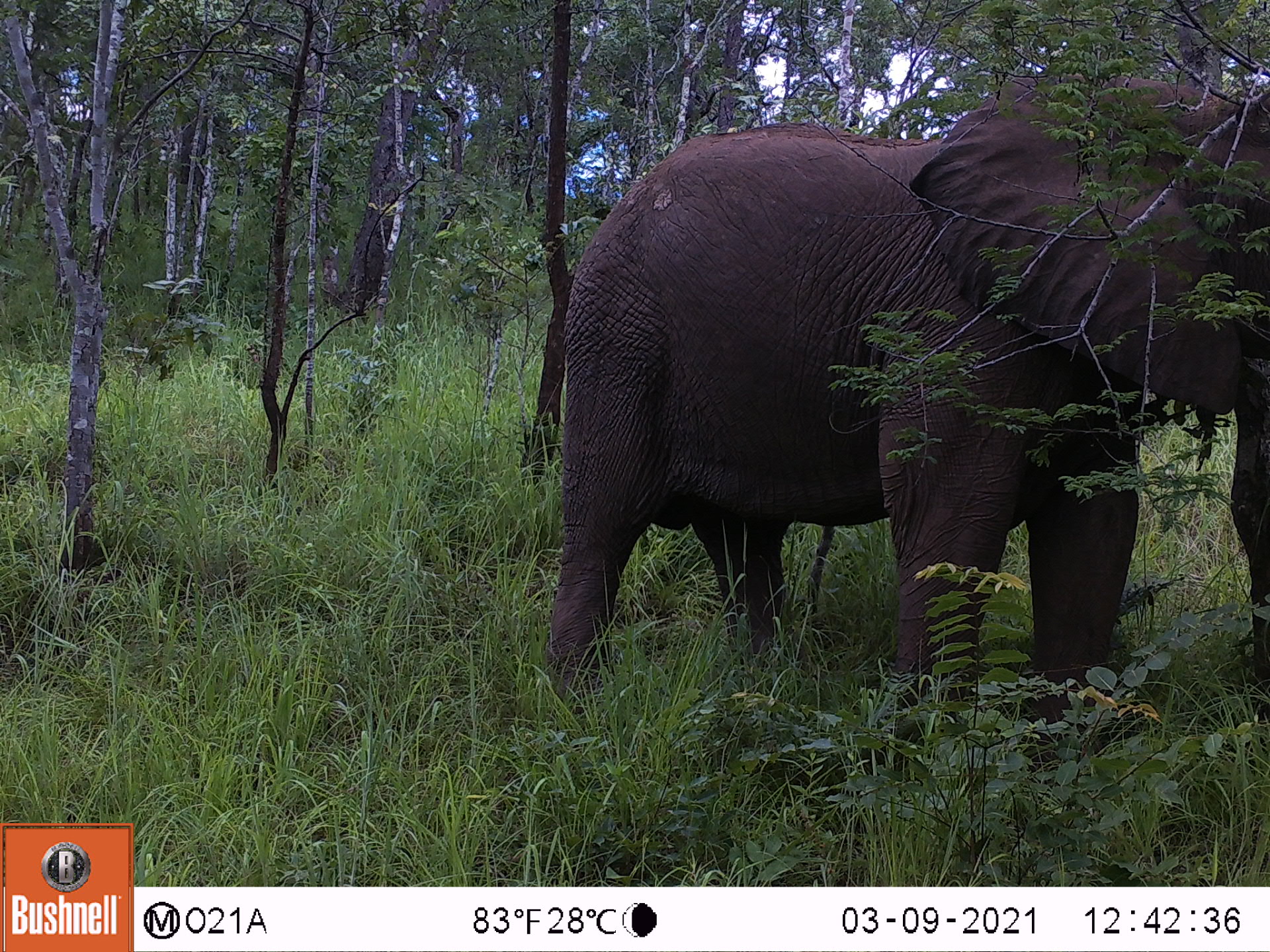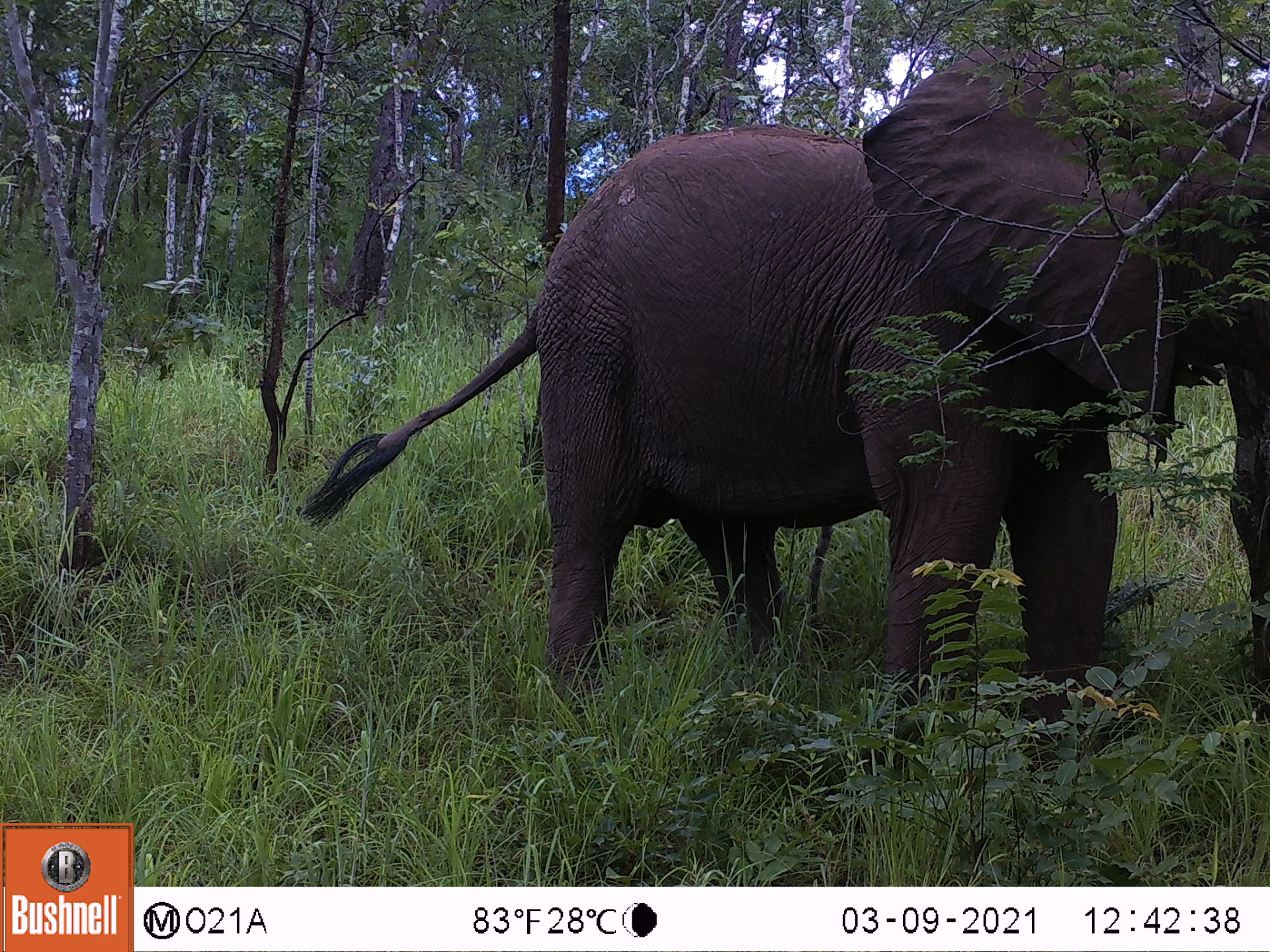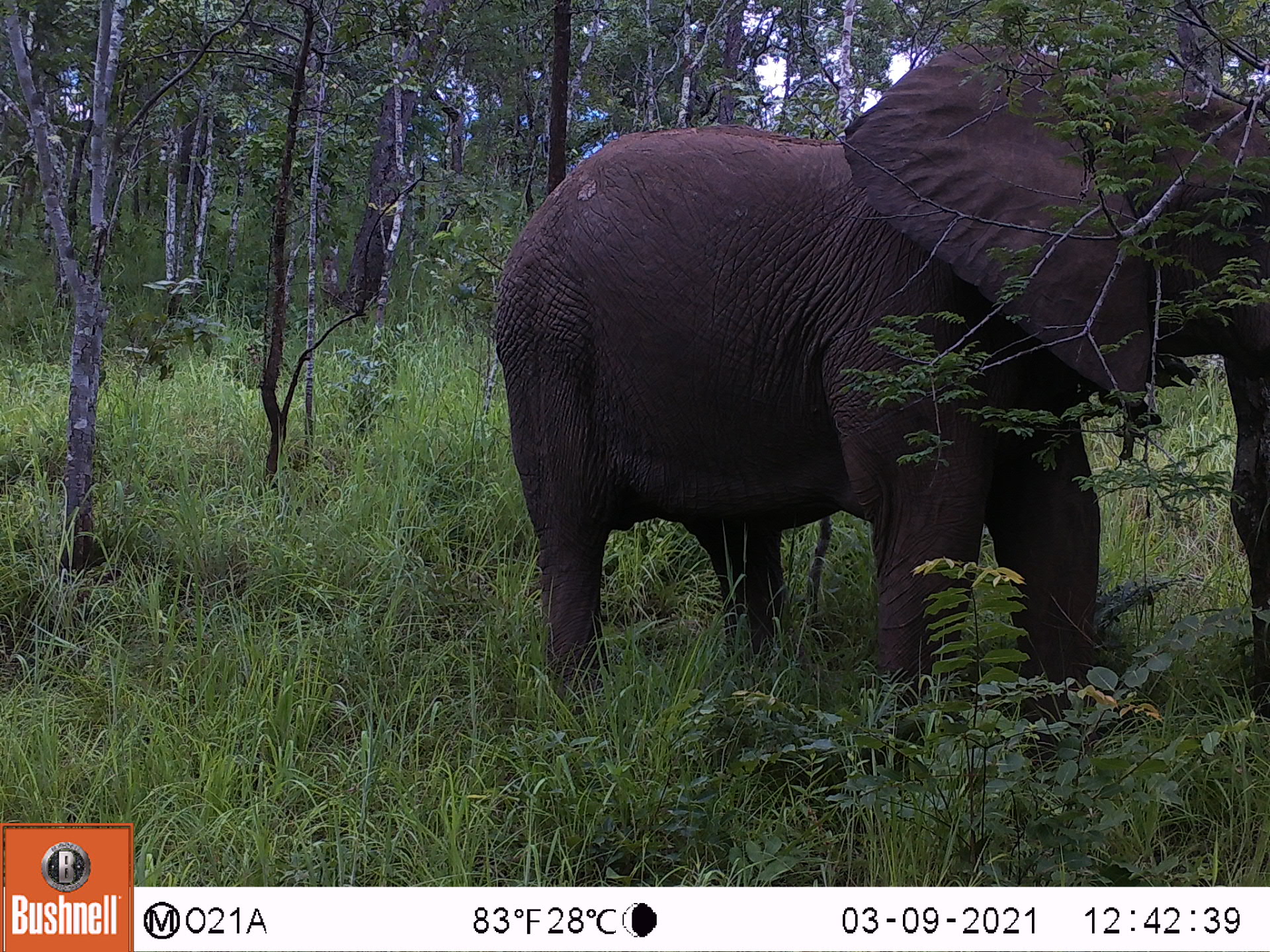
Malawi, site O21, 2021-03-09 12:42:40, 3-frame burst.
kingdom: Animalia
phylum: Chordata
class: Mammalia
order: Proboscidea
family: Elephantidae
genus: Loxodonta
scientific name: Loxodonta africana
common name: african savanna elephant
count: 1